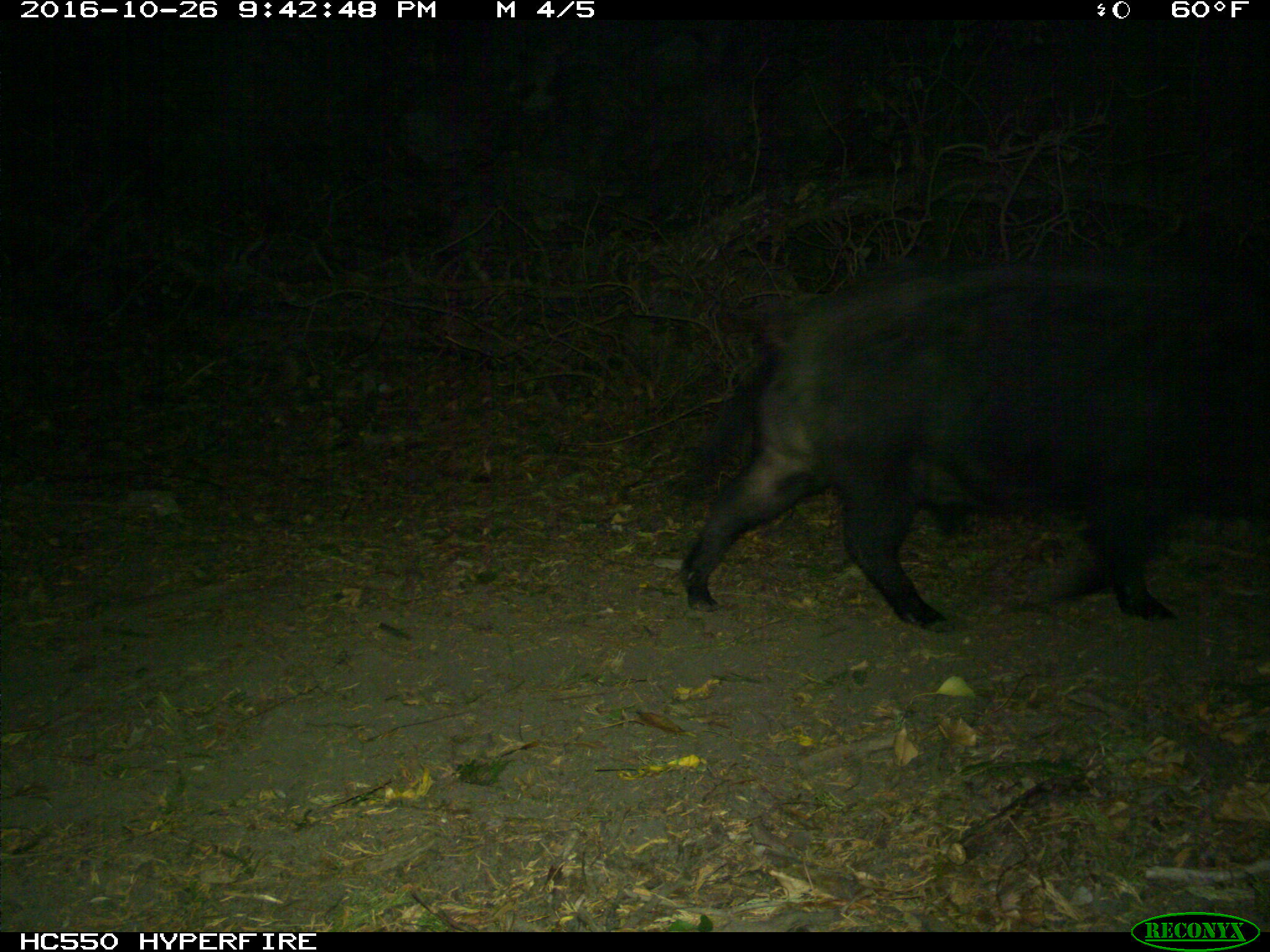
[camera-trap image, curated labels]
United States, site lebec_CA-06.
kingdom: Animalia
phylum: Chordata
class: Mammalia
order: Artiodactyla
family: Suidae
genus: Sus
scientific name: Sus scrofa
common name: wild boar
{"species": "Sus scrofa (wild boar)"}